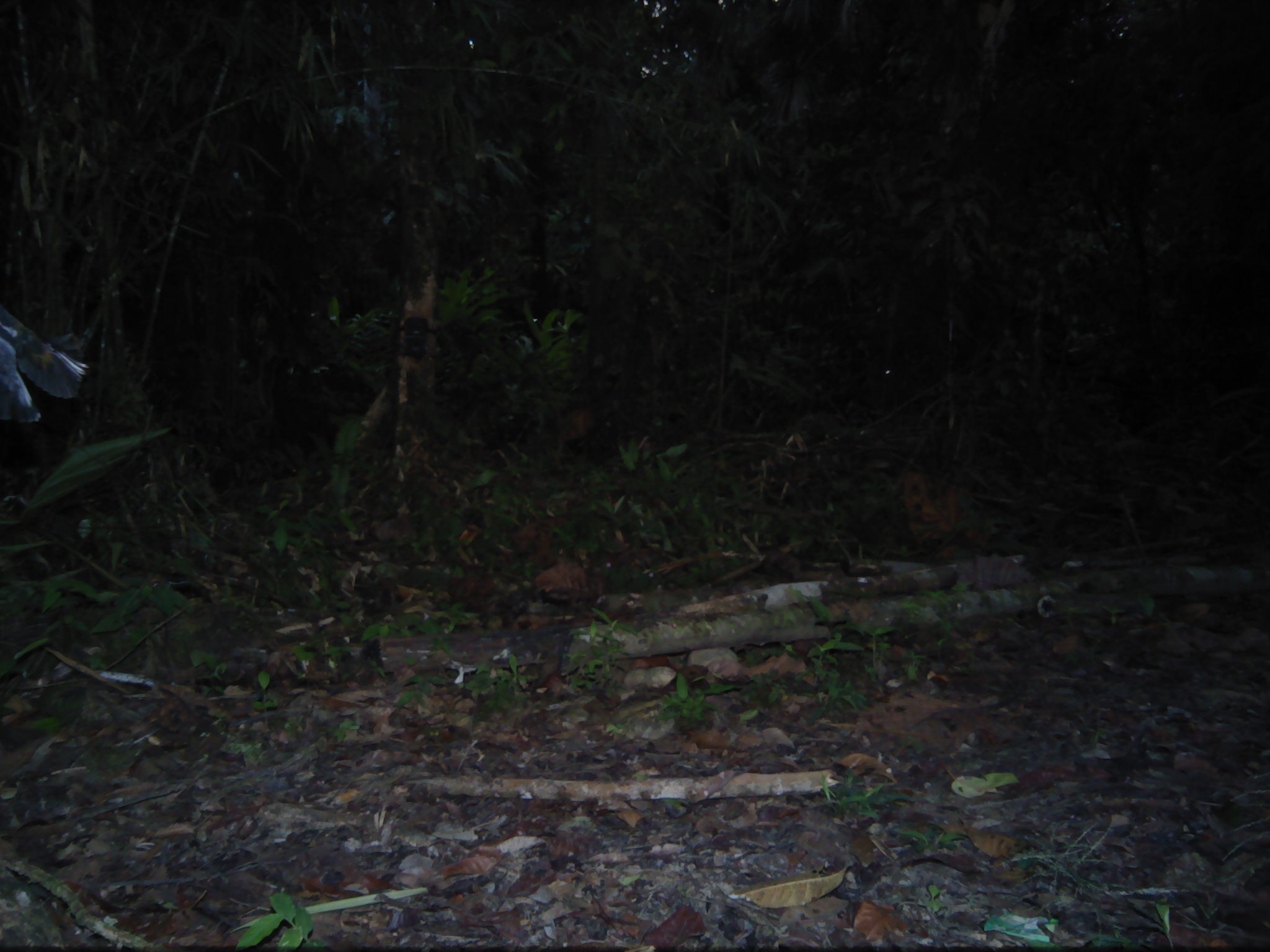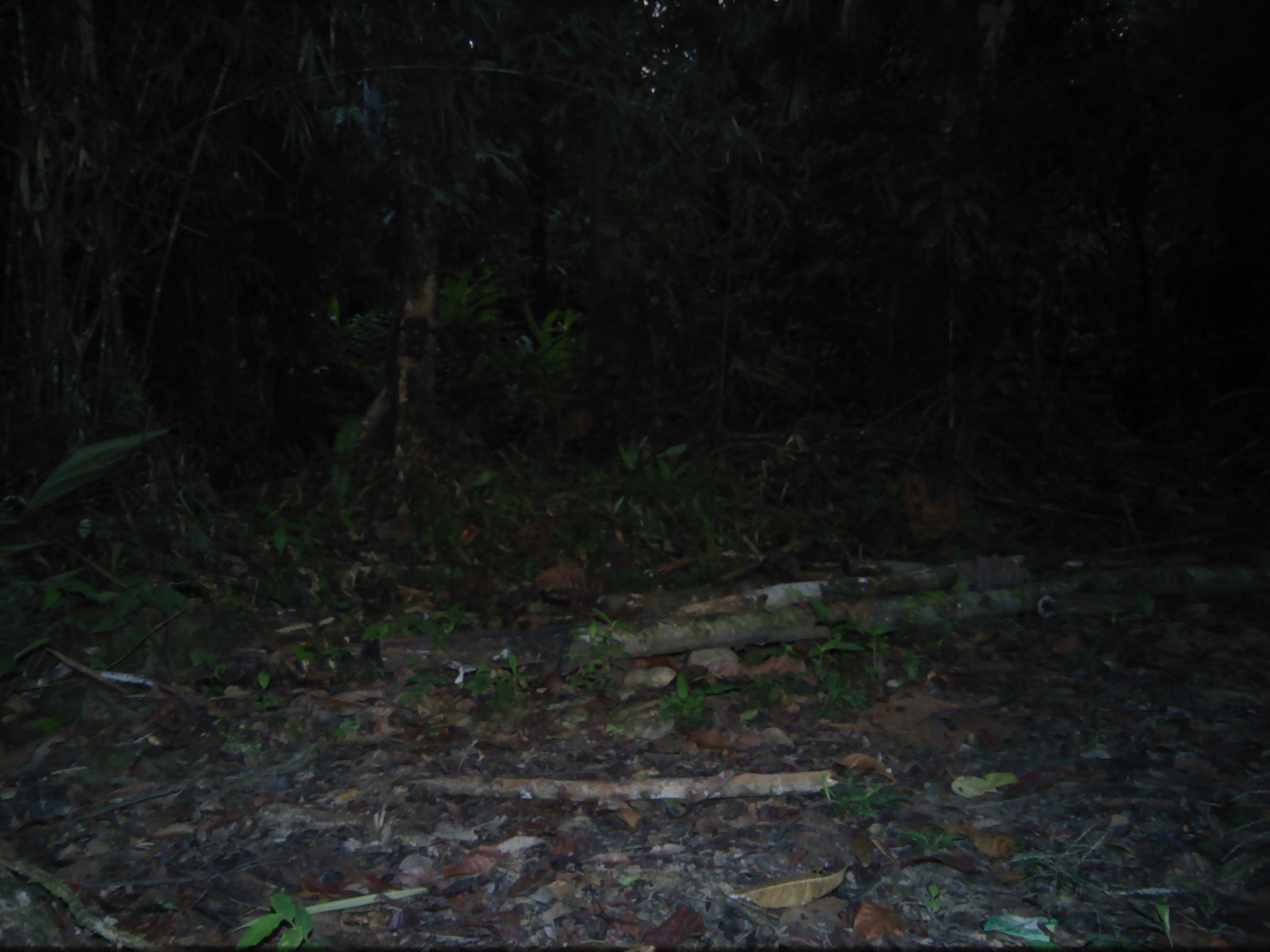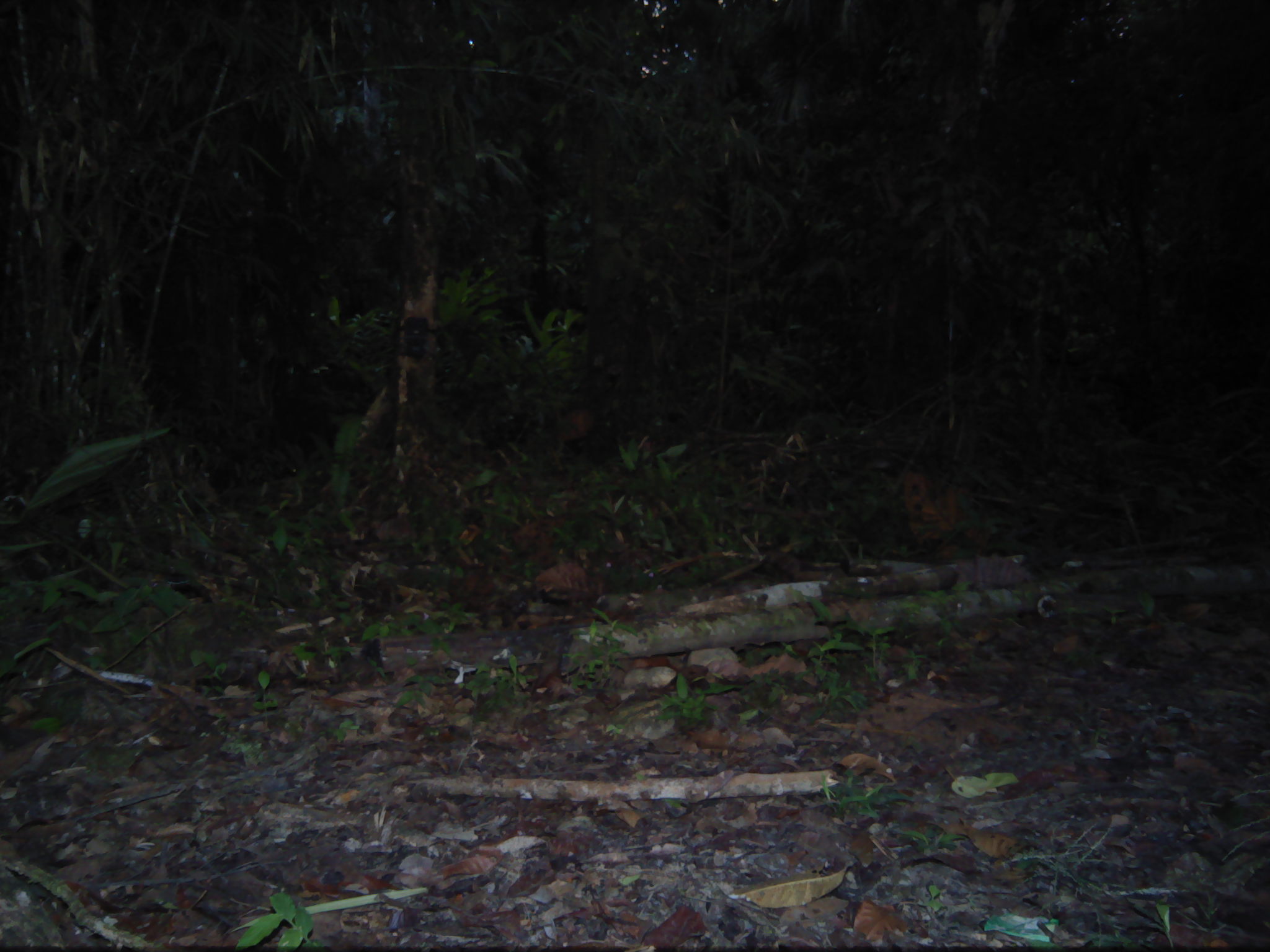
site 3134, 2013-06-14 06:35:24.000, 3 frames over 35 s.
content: unidentified animal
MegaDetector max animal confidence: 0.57